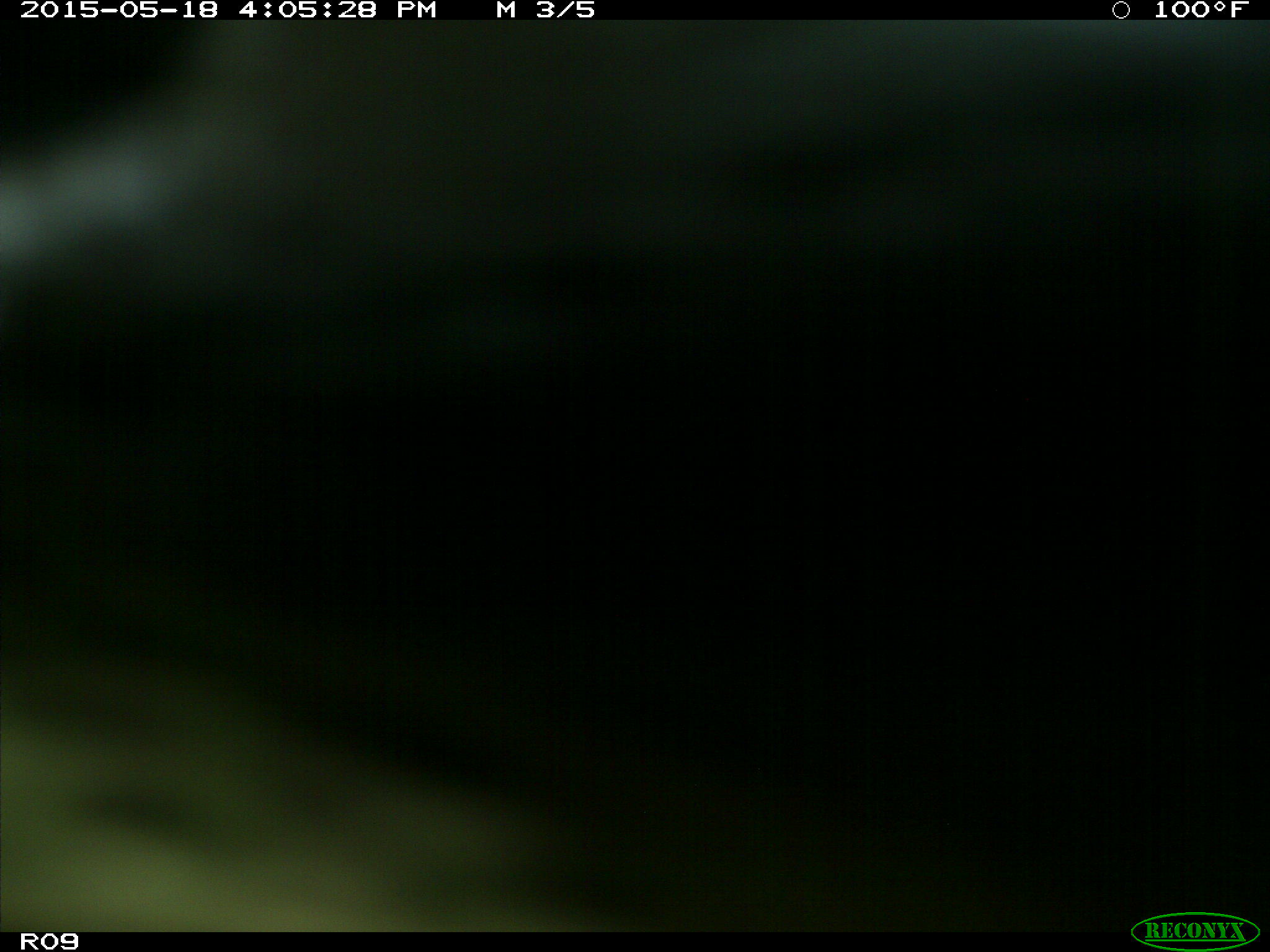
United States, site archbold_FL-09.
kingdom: Animalia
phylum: Chordata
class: Mammalia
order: Artiodactyla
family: Bovidae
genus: Bos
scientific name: Bos taurus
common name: domestic cow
Bos taurus (domestic cow).